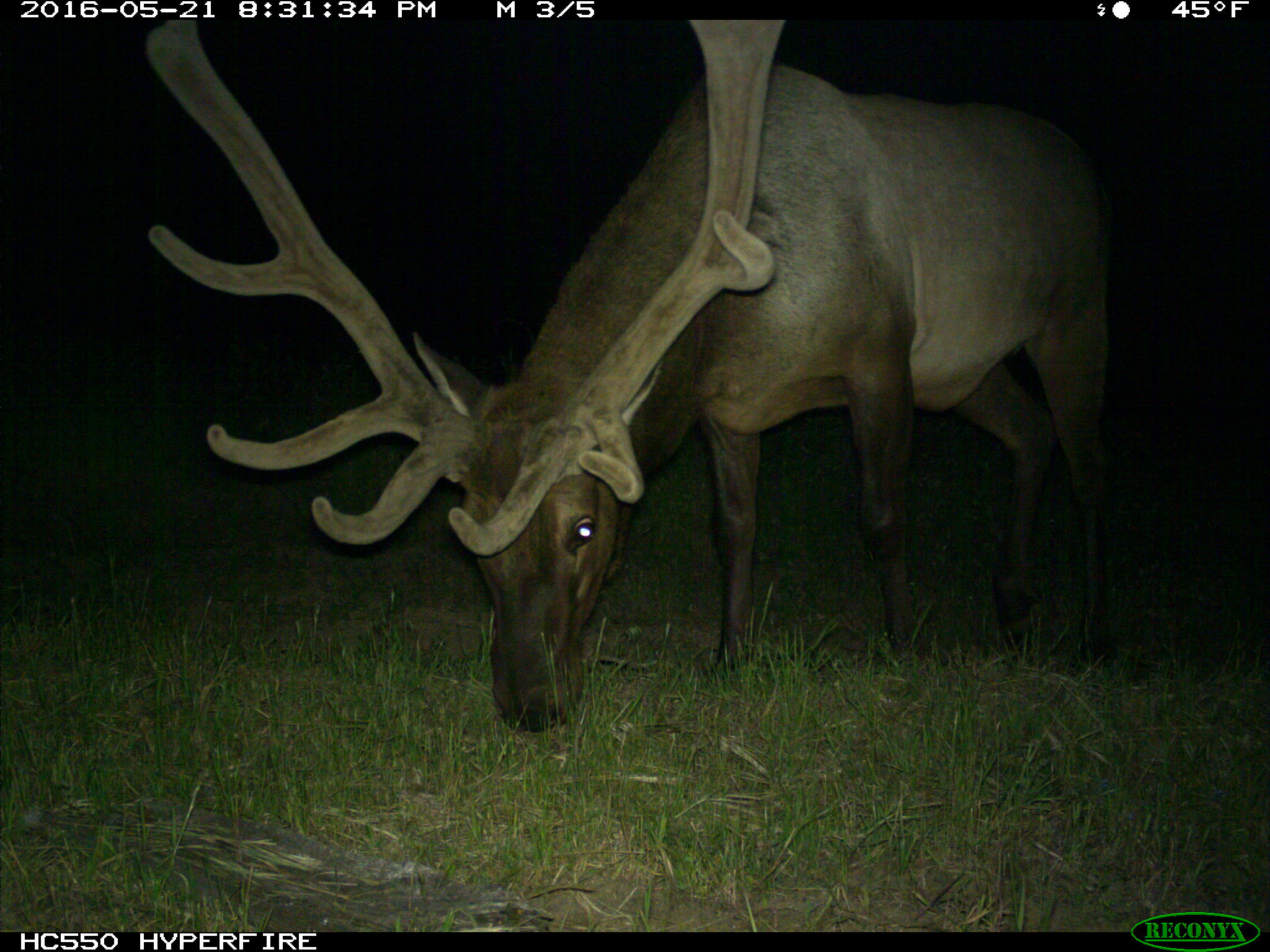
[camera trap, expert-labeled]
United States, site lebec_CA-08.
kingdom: Animalia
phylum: Chordata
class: Mammalia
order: Artiodactyla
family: Cervidae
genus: Cervus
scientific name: Cervus canadensis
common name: elk